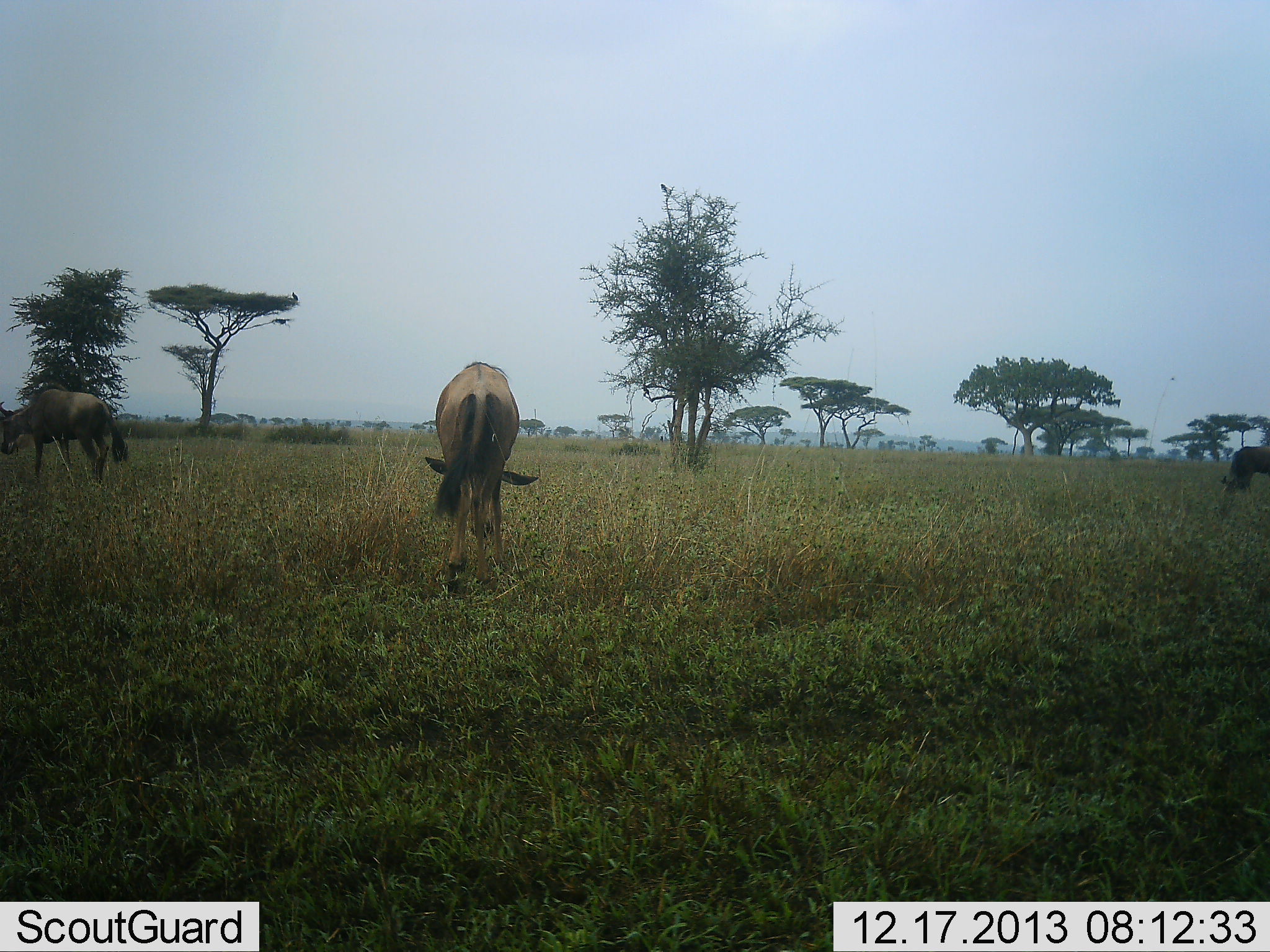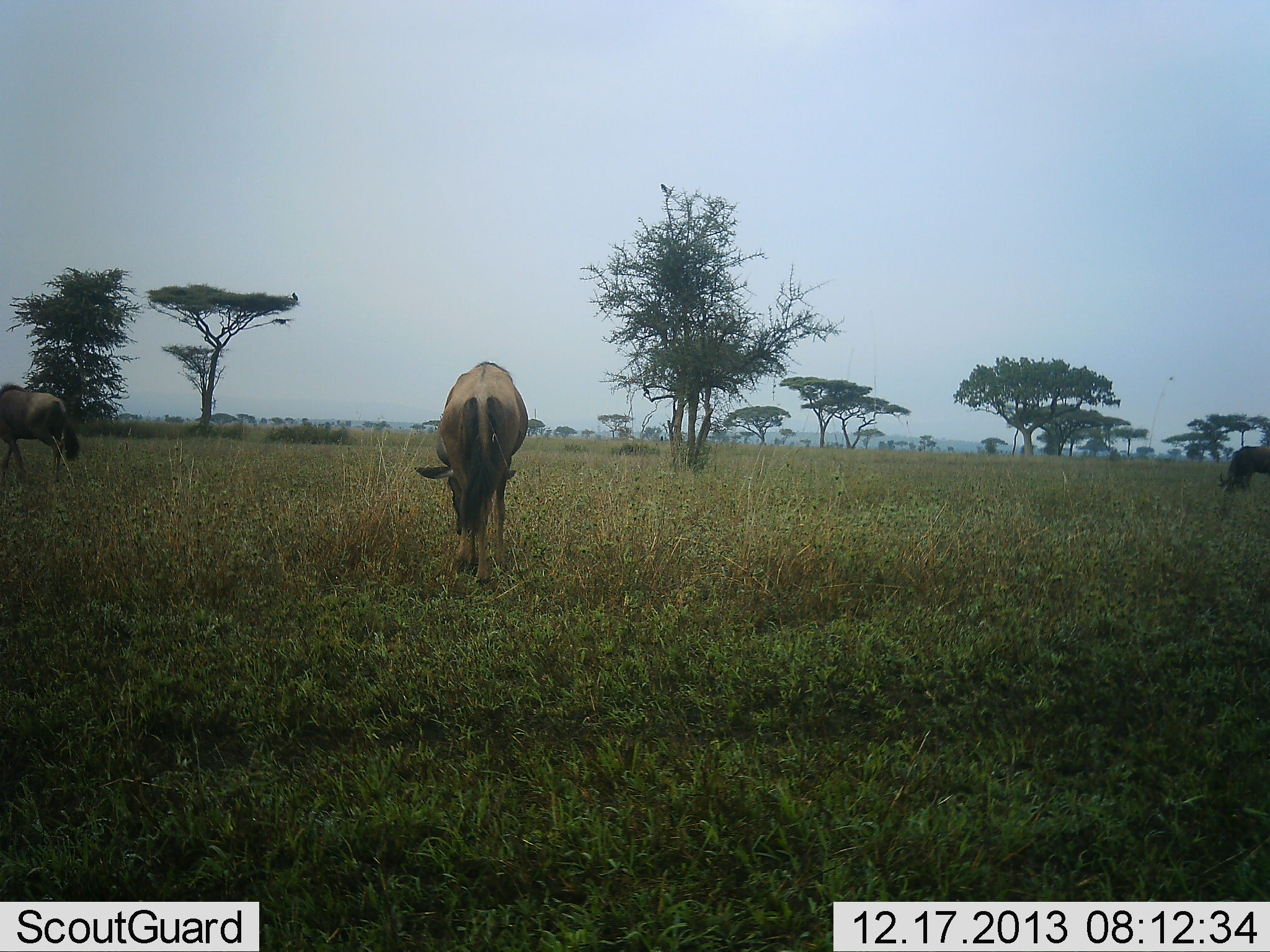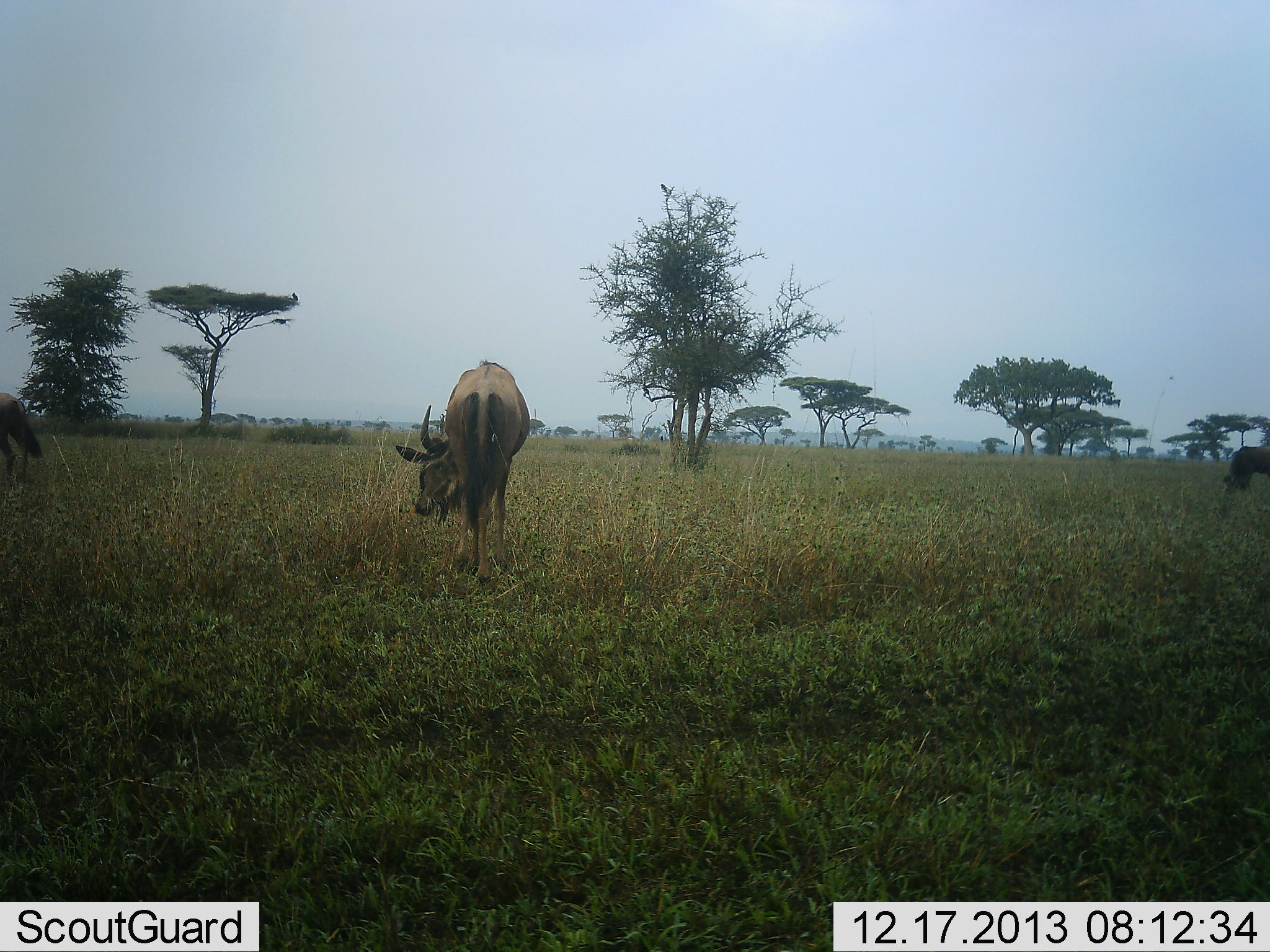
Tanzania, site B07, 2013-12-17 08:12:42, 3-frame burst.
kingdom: Animalia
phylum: Chordata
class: Mammalia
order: Artiodactyla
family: Bovidae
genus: Connochaetes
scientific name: Connochaetes taurinus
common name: blue wildebeest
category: wildebeest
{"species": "wildebeest (blue wildebeest) (Connochaetes taurinus)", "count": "3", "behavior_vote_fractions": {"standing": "9%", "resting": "0%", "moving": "45%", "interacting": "0%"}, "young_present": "0%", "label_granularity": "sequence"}